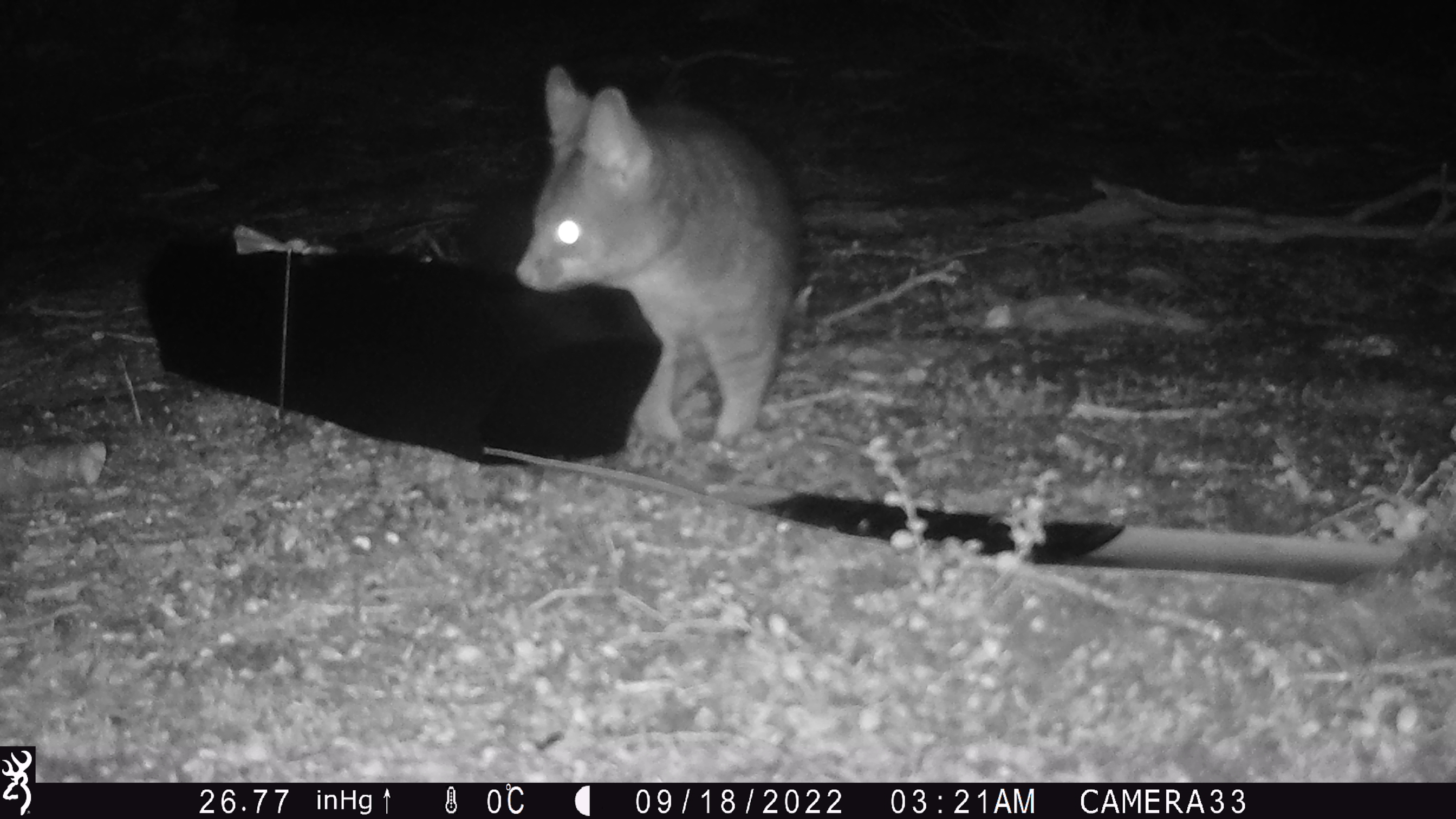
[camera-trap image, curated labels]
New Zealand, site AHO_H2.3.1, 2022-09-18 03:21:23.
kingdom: Animalia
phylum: Chordata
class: Mammalia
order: Diprotodontia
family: Phalangeridae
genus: Trichosurus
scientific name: Trichosurus vulpecula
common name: common brushtail possum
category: possum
Possum (common brushtail possum) (Trichosurus vulpecula).